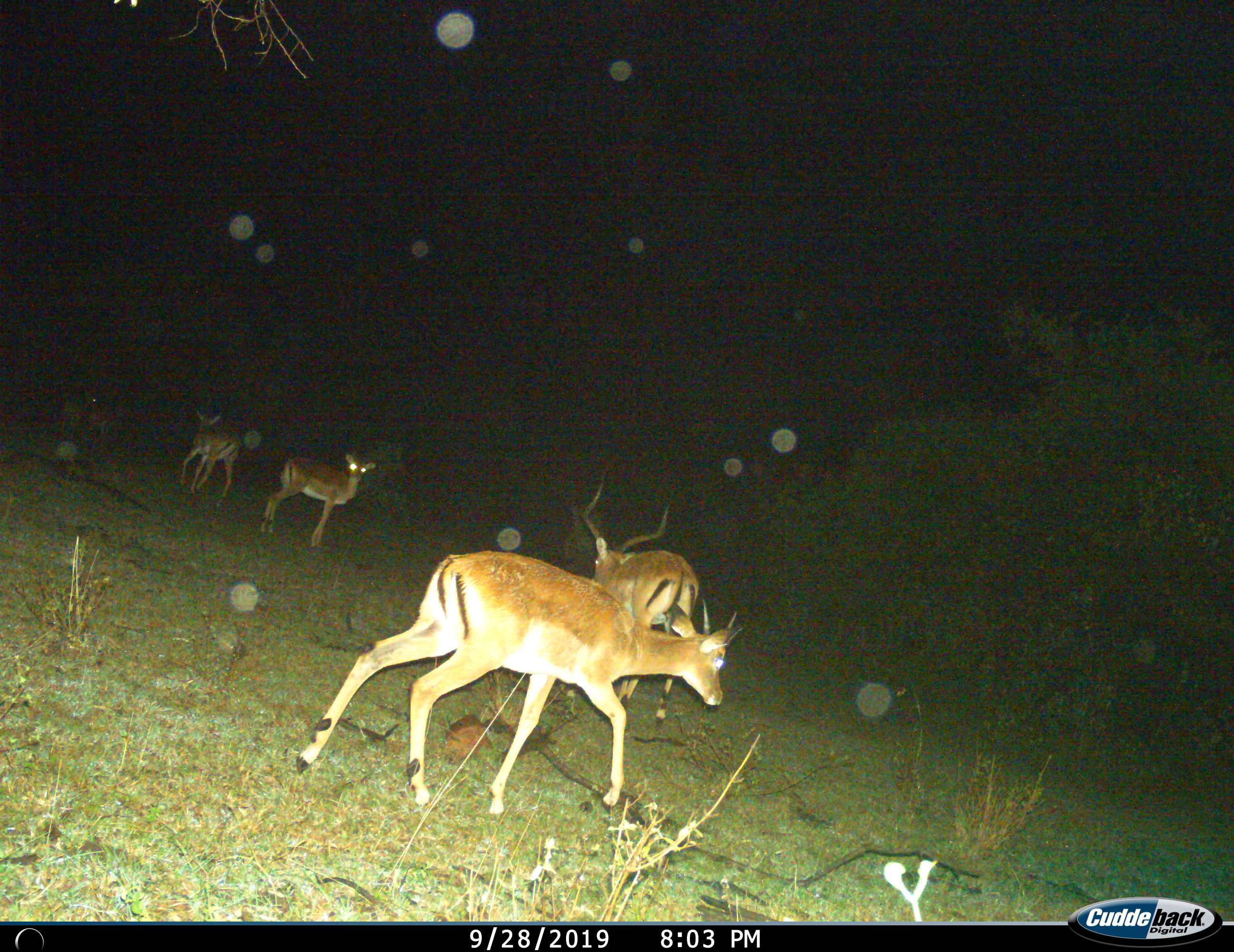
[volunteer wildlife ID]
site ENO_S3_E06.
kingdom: Animalia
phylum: Chordata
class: Mammalia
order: Artiodactyla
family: Bovidae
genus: Aepyceros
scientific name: Aepyceros melampus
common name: impala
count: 5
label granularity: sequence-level